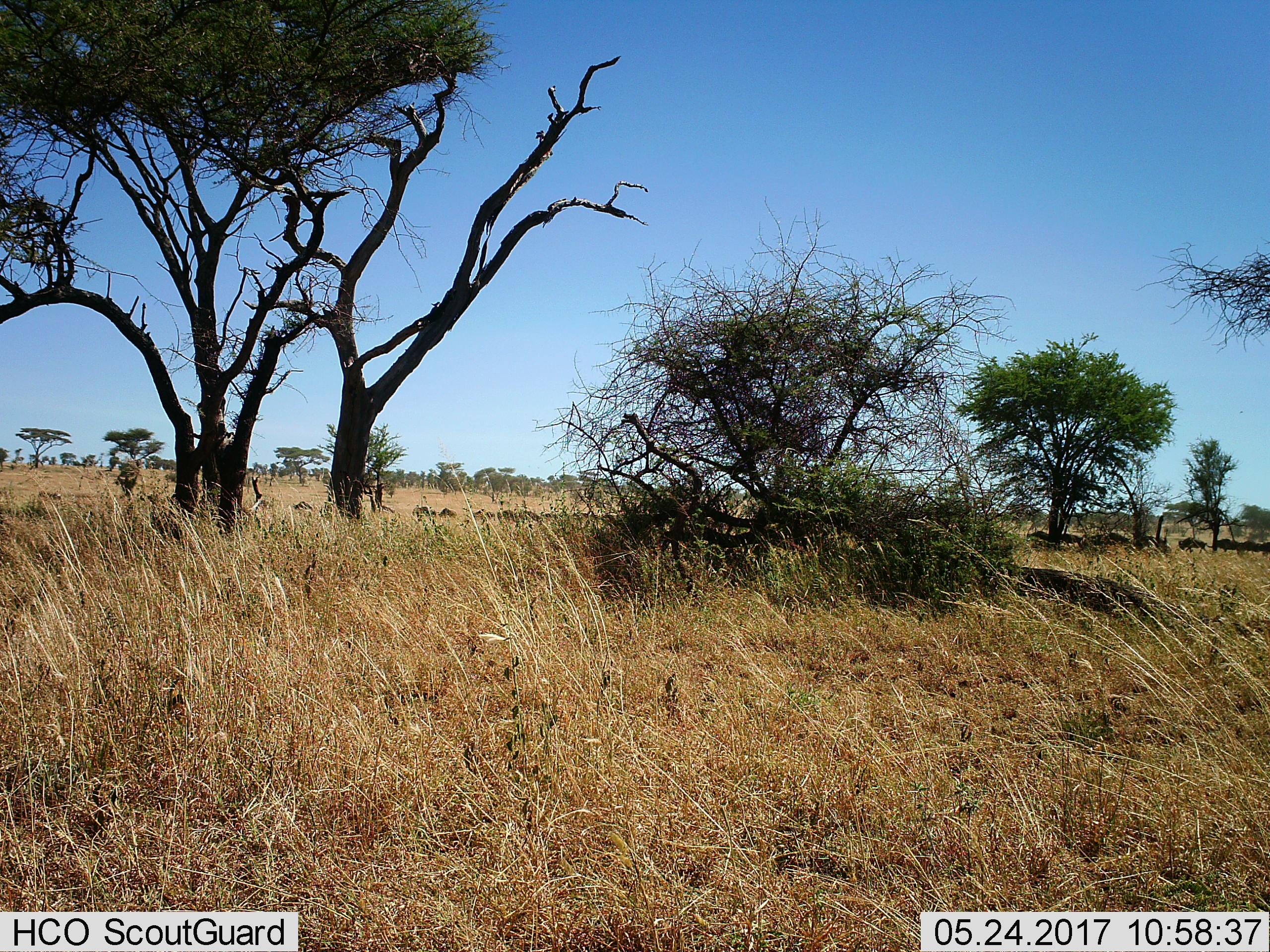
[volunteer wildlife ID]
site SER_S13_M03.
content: unidentified animal